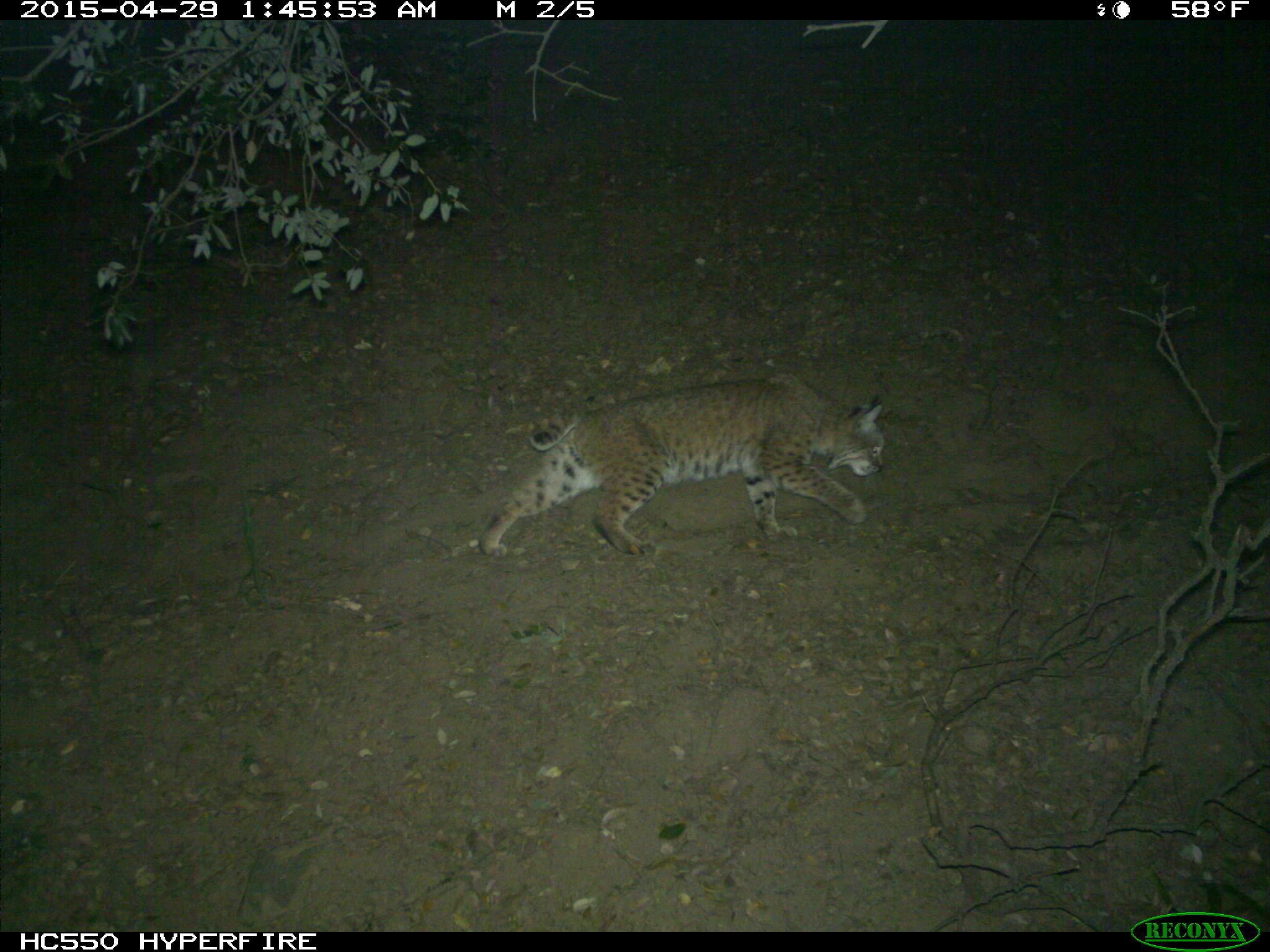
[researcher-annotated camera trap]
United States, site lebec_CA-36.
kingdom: Animalia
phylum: Chordata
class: Mammalia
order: Carnivora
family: Felidae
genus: Lynx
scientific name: Lynx rufus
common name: bobcat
Lynx rufus (bobcat).